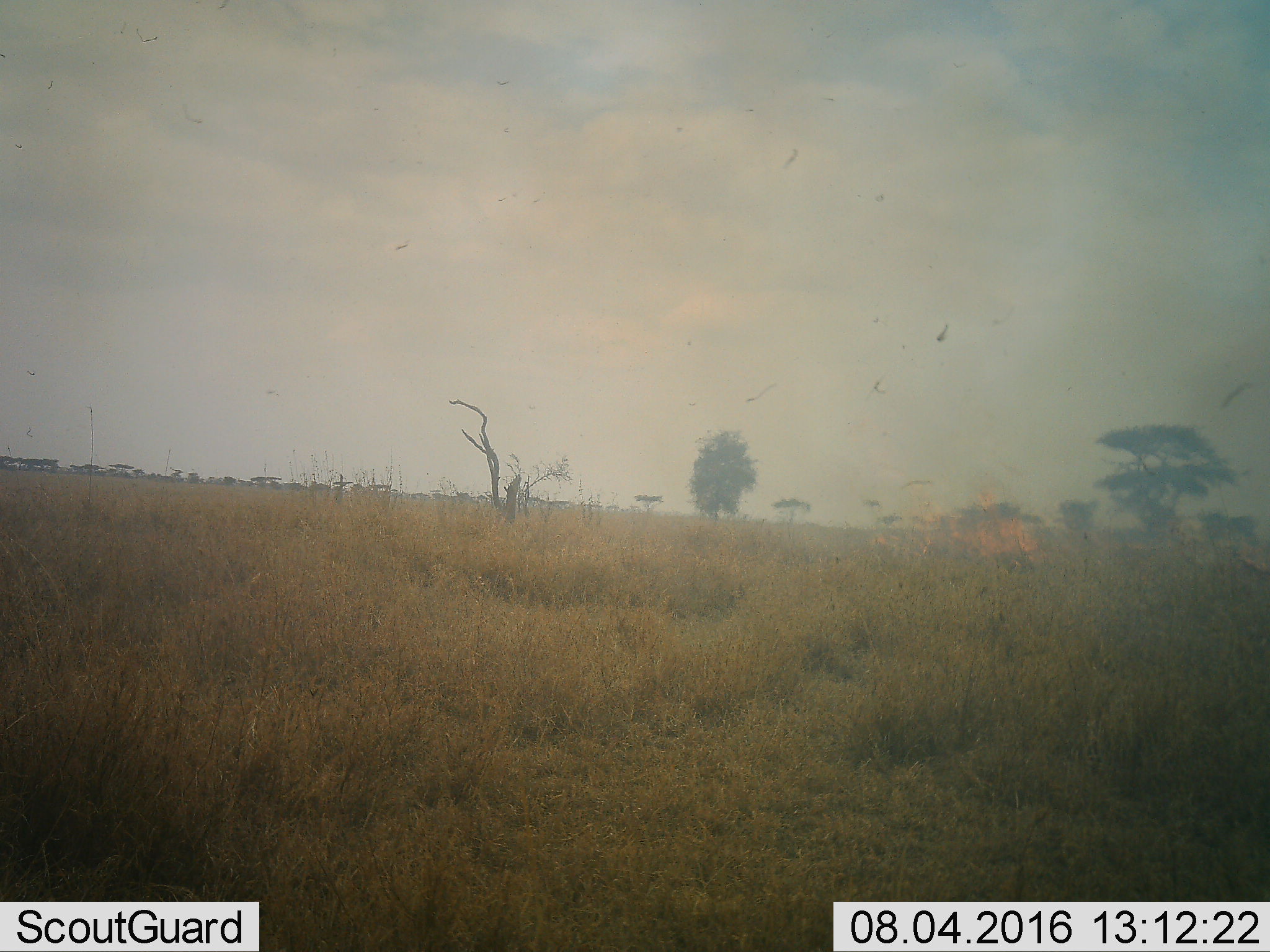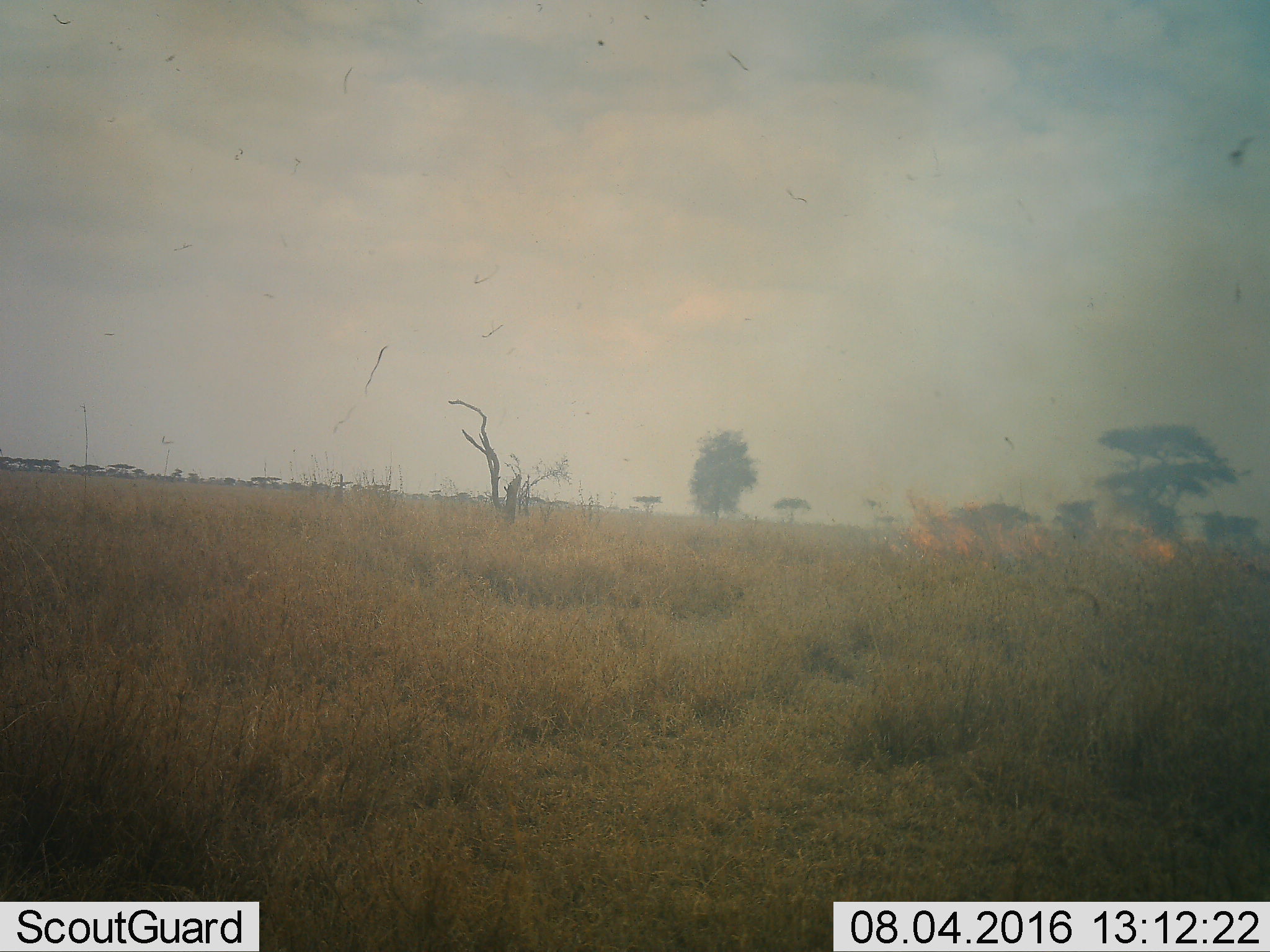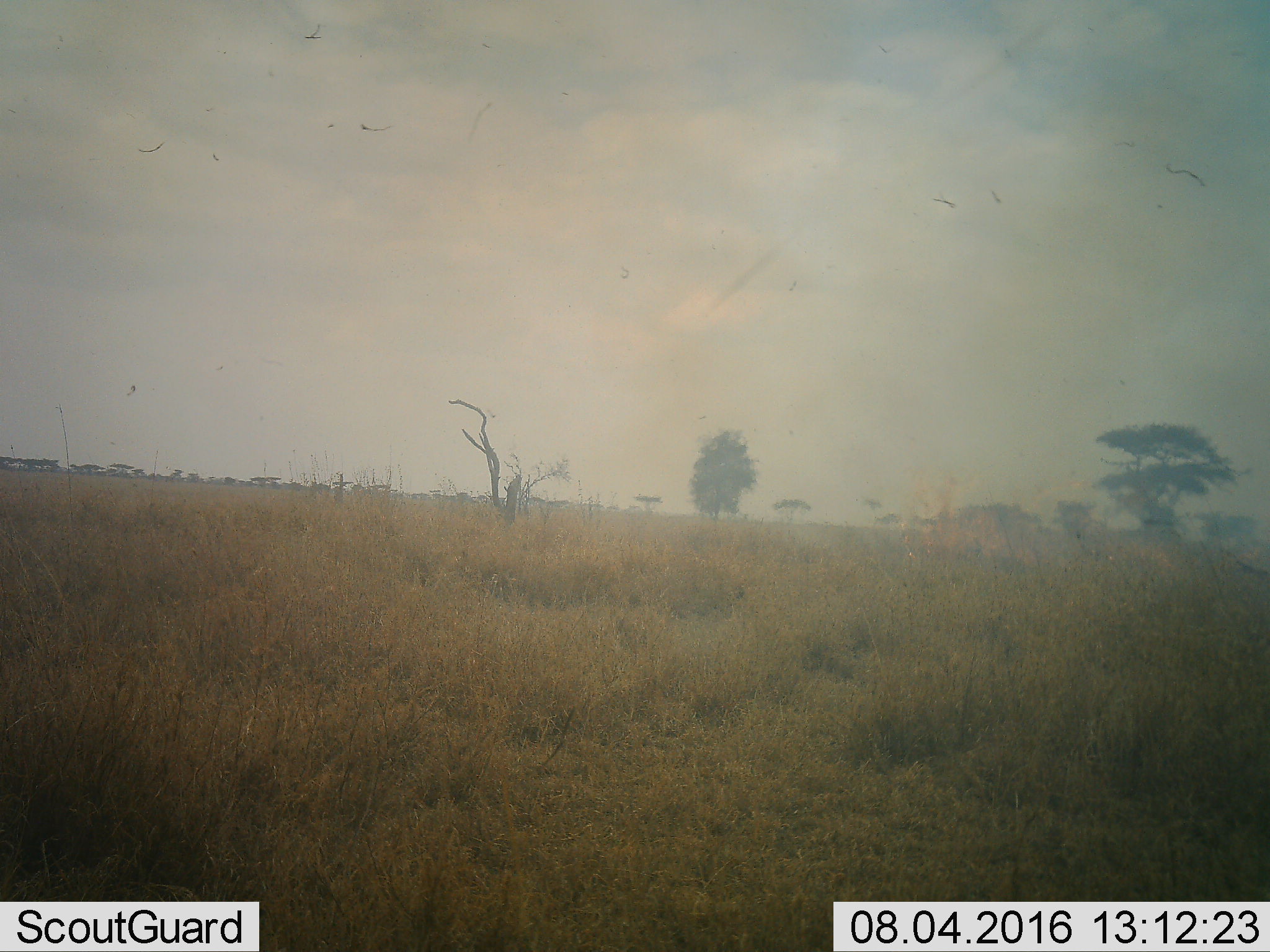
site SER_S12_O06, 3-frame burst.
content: unidentified animal